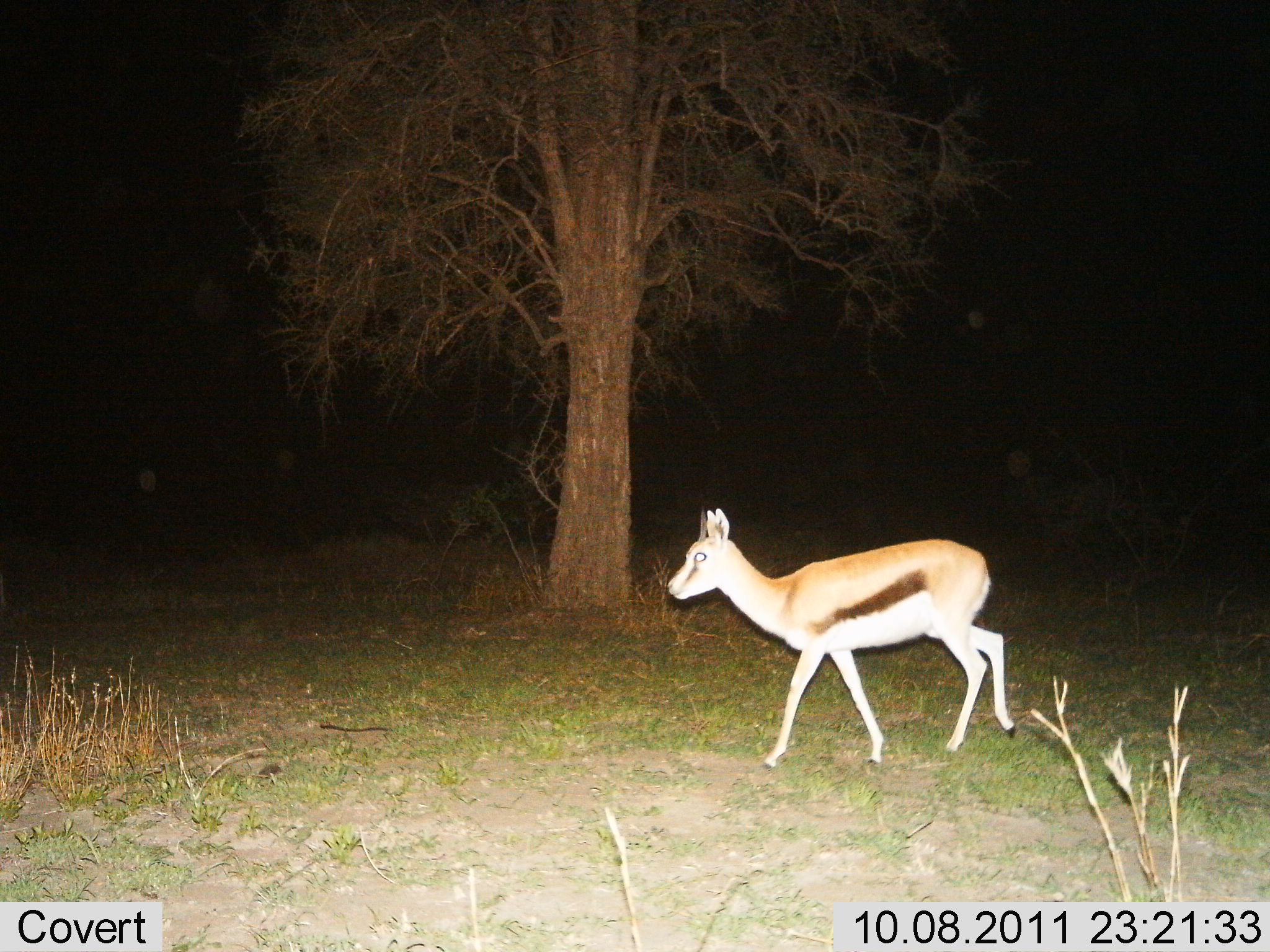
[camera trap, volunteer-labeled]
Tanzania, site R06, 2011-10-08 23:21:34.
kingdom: Animalia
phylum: Chordata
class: Mammalia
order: Artiodactyla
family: Bovidae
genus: Eudorcas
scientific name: Eudorcas thomsonii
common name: thomson's gazelle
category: gazellethomsons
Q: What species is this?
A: Gazellethomsons (thomson's gazelle) (Eudorcas thomsonii).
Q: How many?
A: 1.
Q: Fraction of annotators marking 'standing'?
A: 17%.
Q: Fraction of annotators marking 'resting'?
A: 0%.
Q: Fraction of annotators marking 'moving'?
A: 92%.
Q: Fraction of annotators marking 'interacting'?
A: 0%.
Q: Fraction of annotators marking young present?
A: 8%.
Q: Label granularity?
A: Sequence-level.